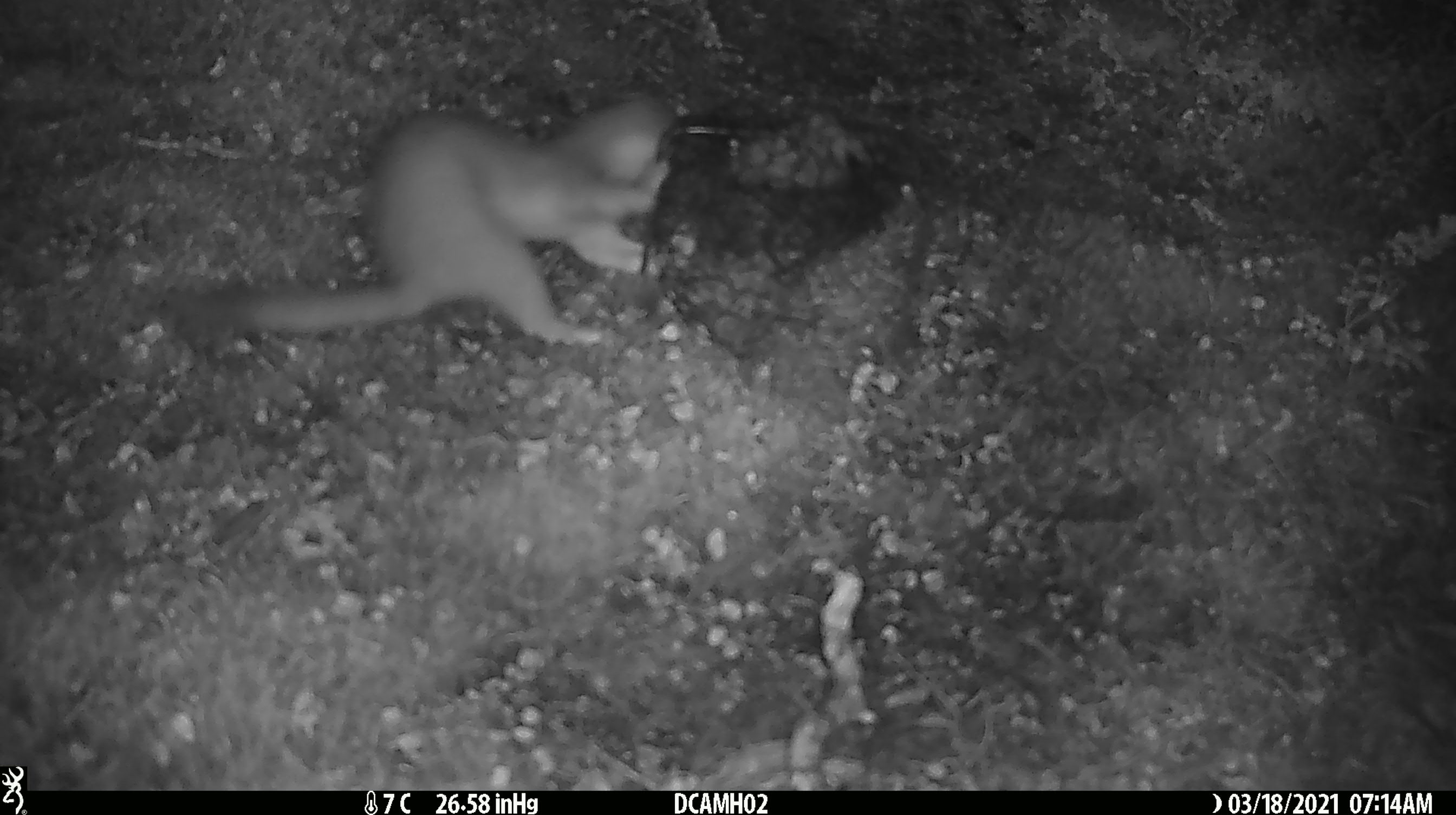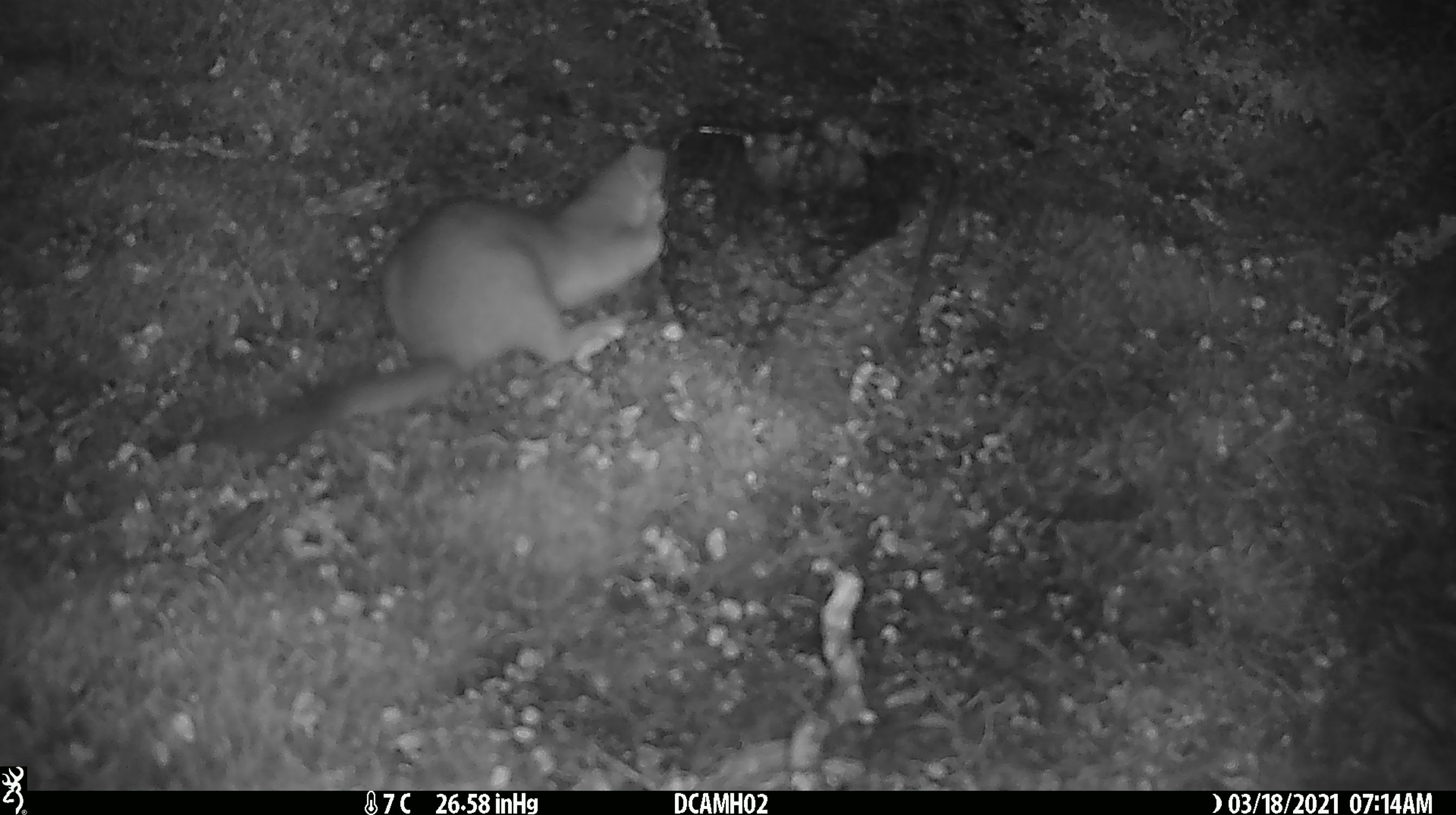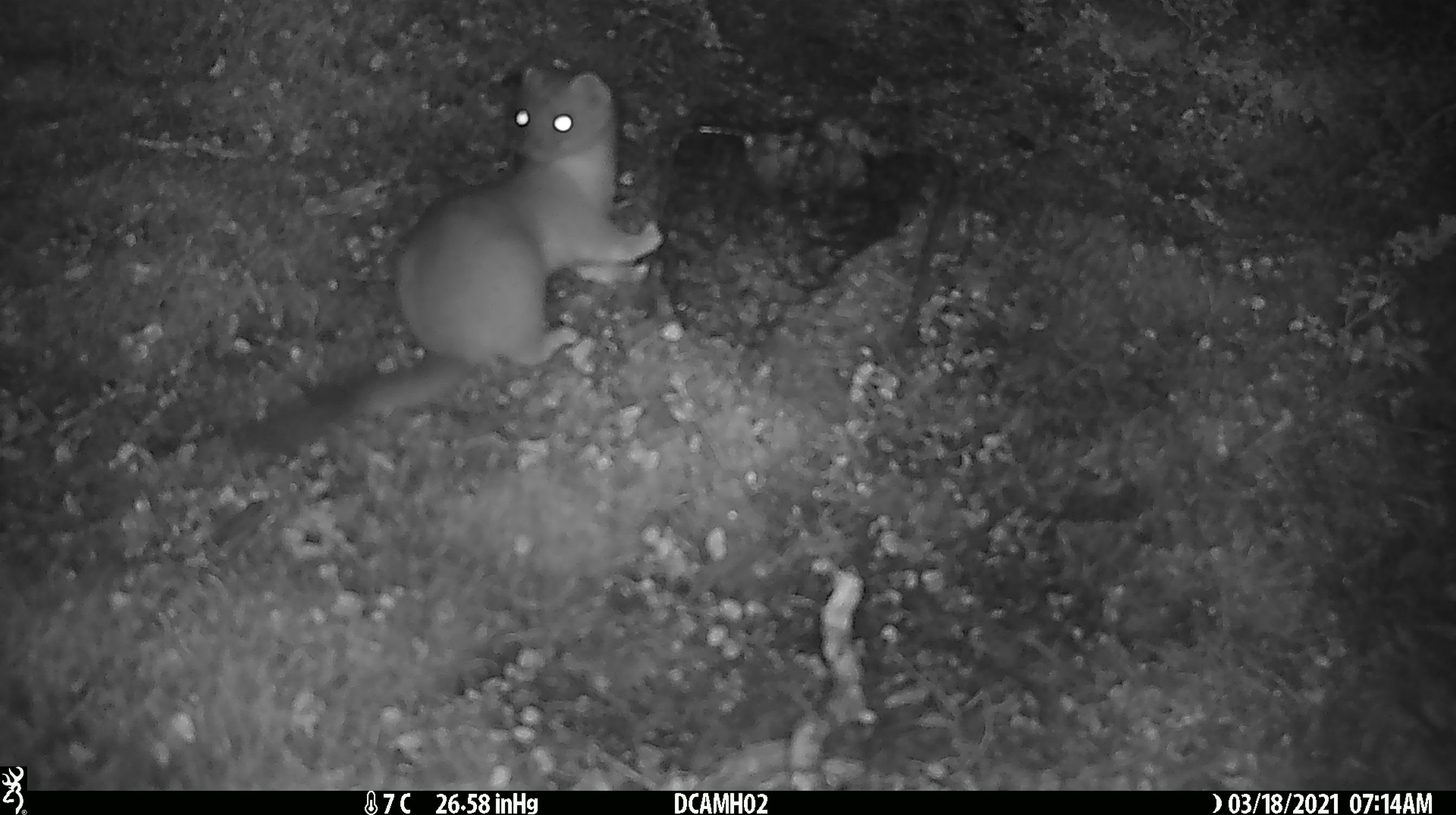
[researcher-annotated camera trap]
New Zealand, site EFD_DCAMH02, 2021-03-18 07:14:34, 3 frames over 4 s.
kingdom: Animalia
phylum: Chordata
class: Mammalia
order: Carnivora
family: Mustelidae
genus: Mustela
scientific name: Mustela erminea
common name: stoat